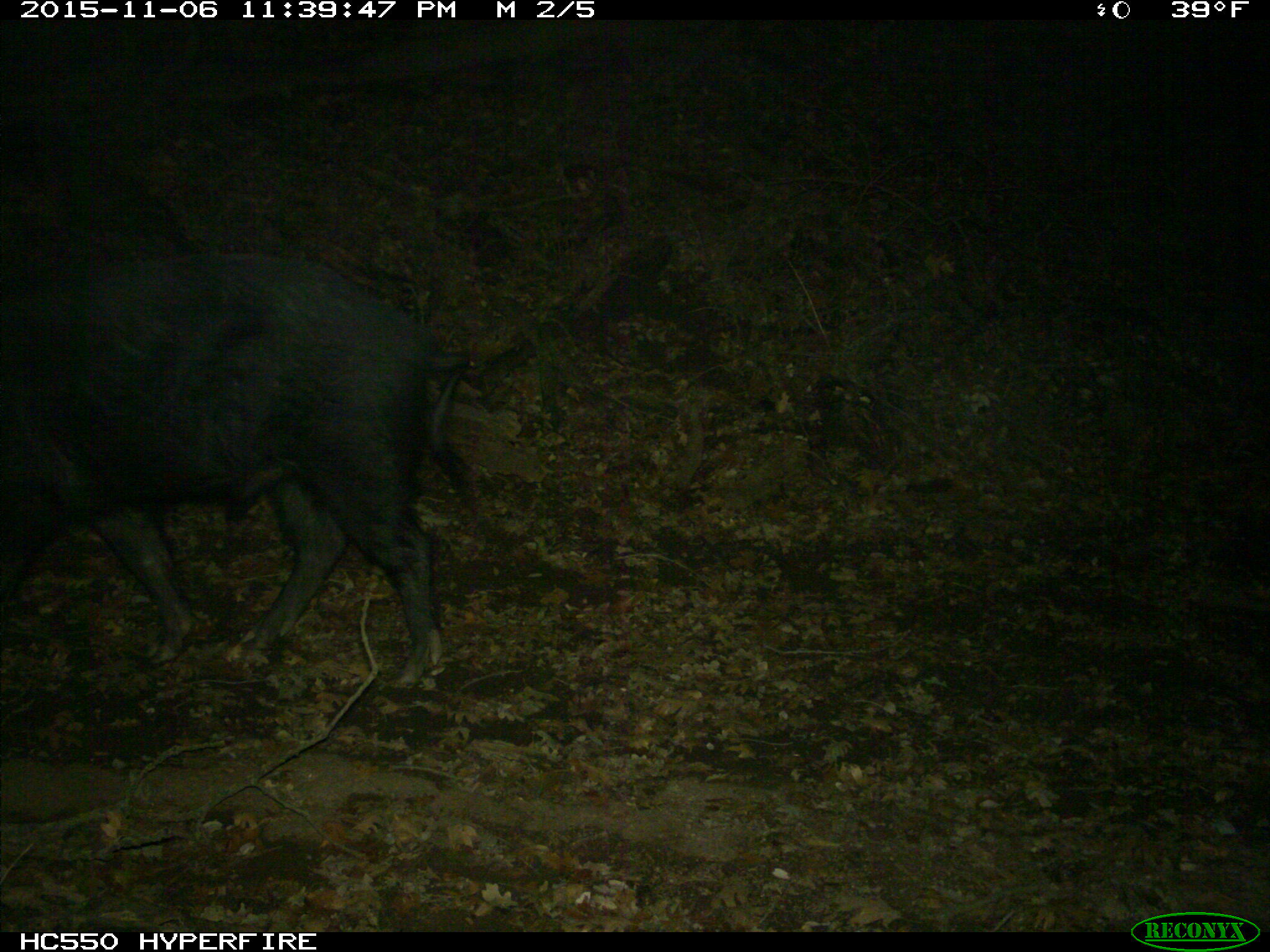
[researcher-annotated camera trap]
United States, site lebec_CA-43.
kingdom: Animalia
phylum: Chordata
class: Mammalia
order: Artiodactyla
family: Suidae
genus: Sus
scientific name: Sus scrofa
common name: wild boar